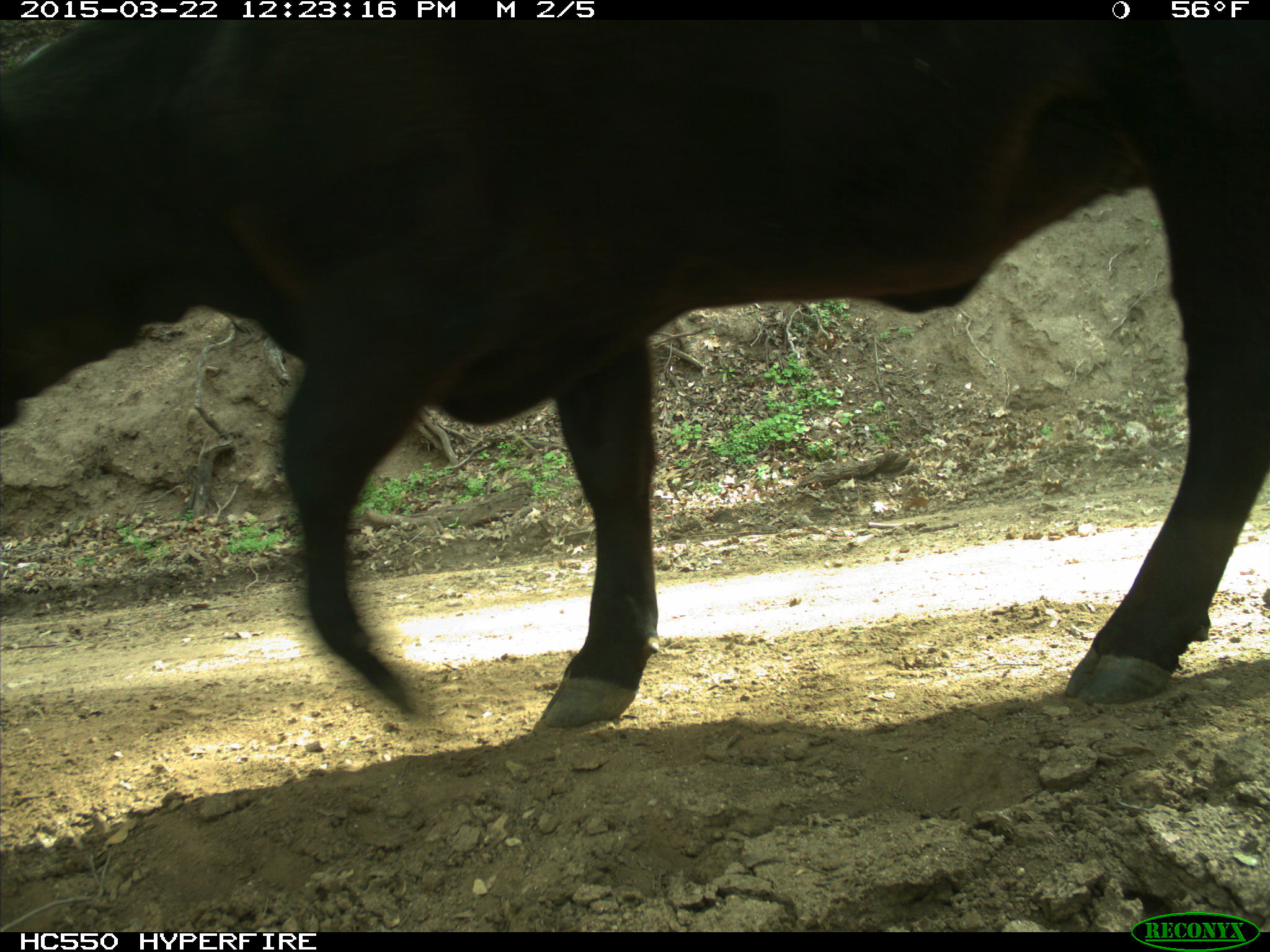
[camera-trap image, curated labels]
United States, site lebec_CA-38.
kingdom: Animalia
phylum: Chordata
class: Mammalia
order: Artiodactyla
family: Bovidae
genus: Bos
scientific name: Bos taurus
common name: domestic cow